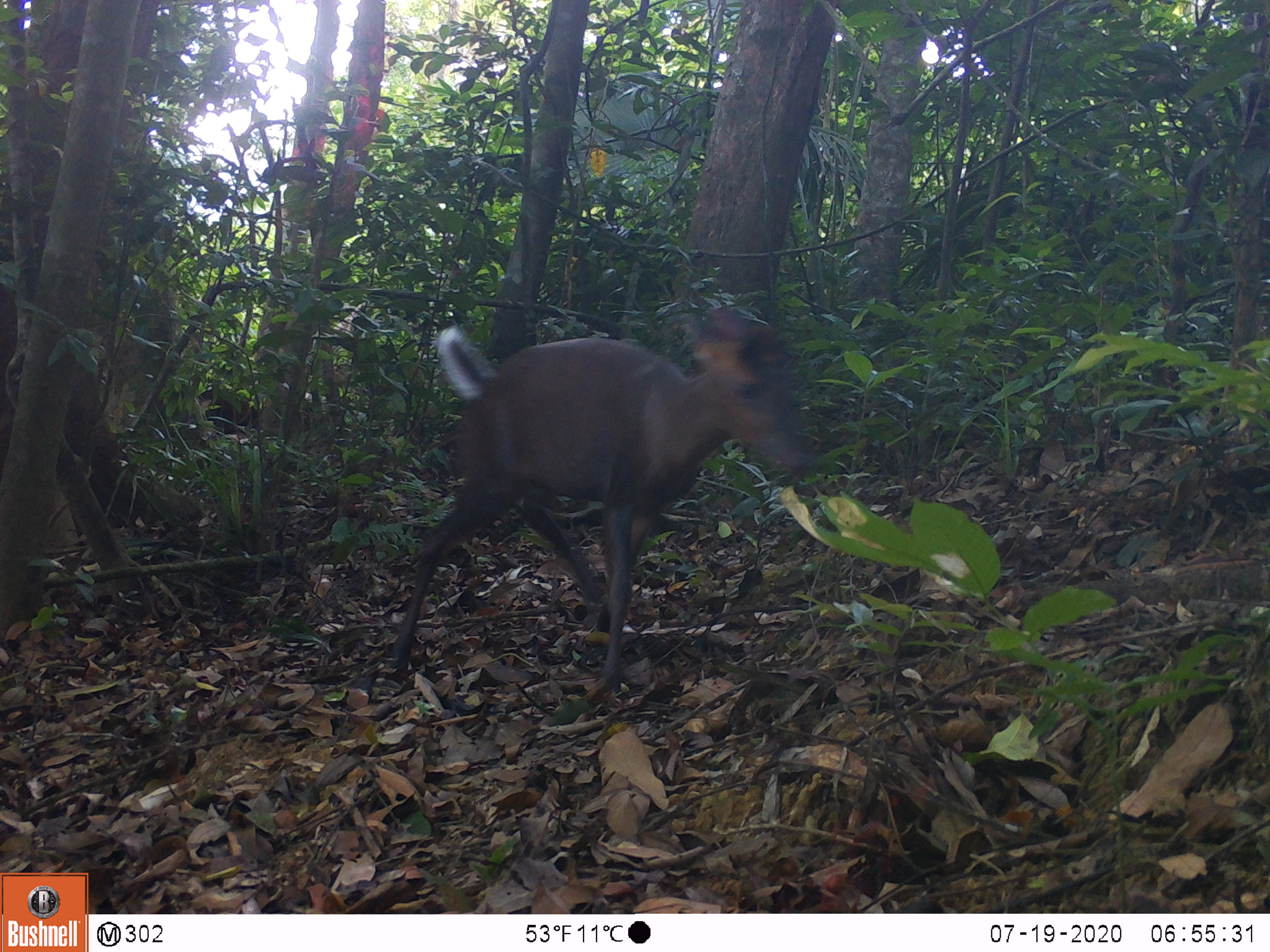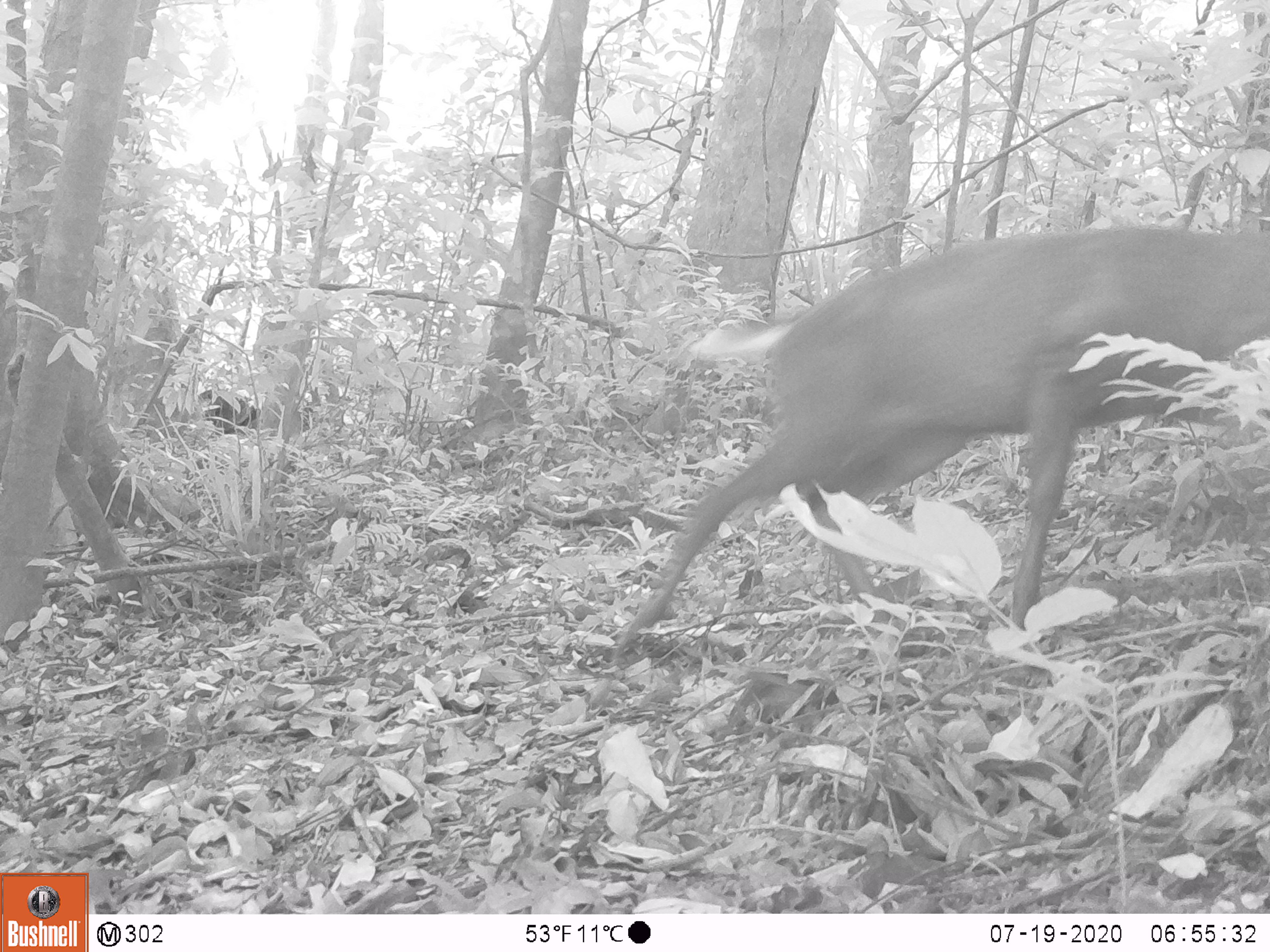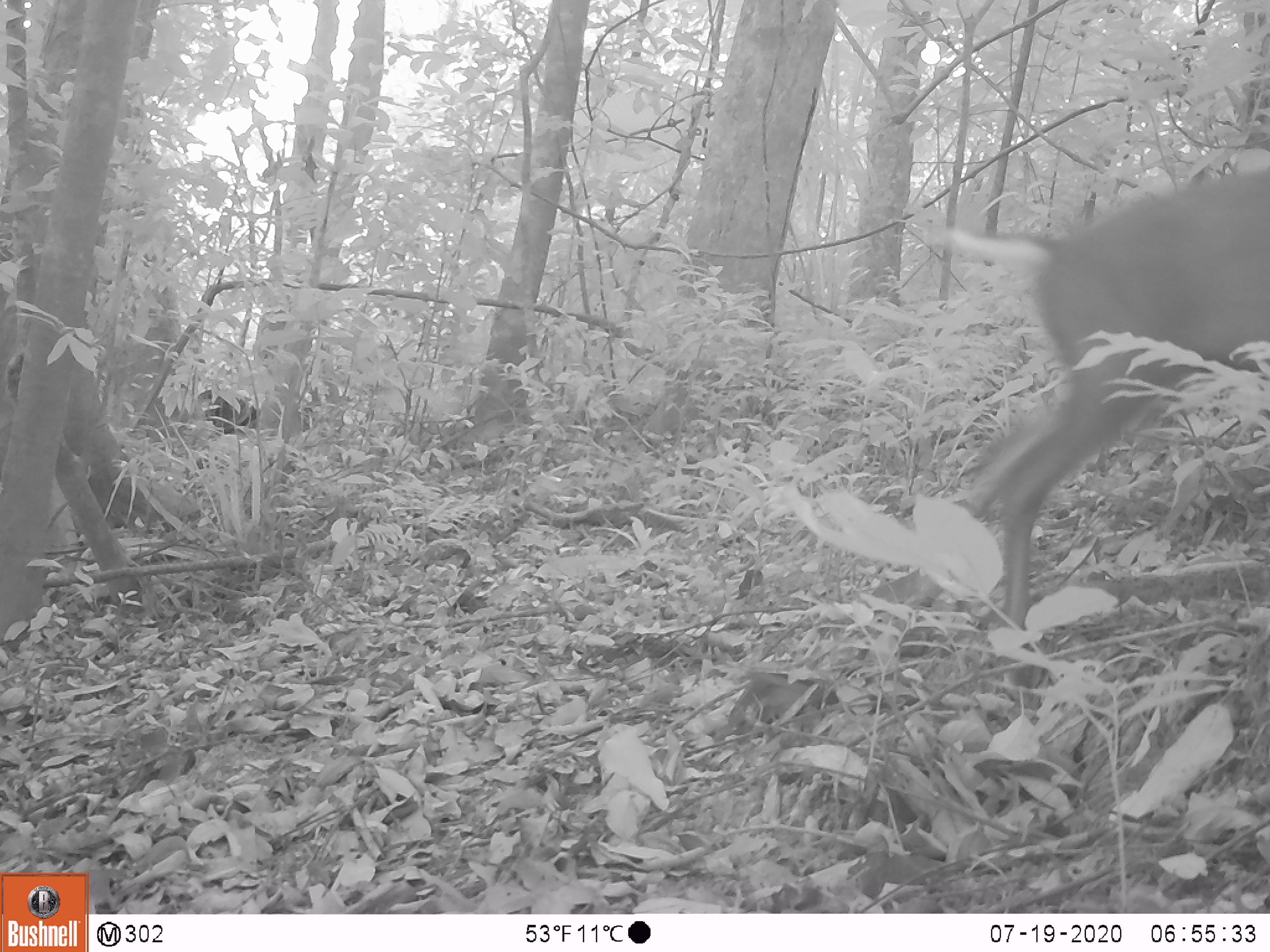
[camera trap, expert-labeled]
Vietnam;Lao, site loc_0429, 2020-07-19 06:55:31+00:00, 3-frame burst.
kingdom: Animalia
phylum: Chordata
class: Mammalia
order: Artiodactyla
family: Cervidae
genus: Muntiacus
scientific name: Muntiacus rooseveltorum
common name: roosevelt's muntjac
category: roosevelts muntjac group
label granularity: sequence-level